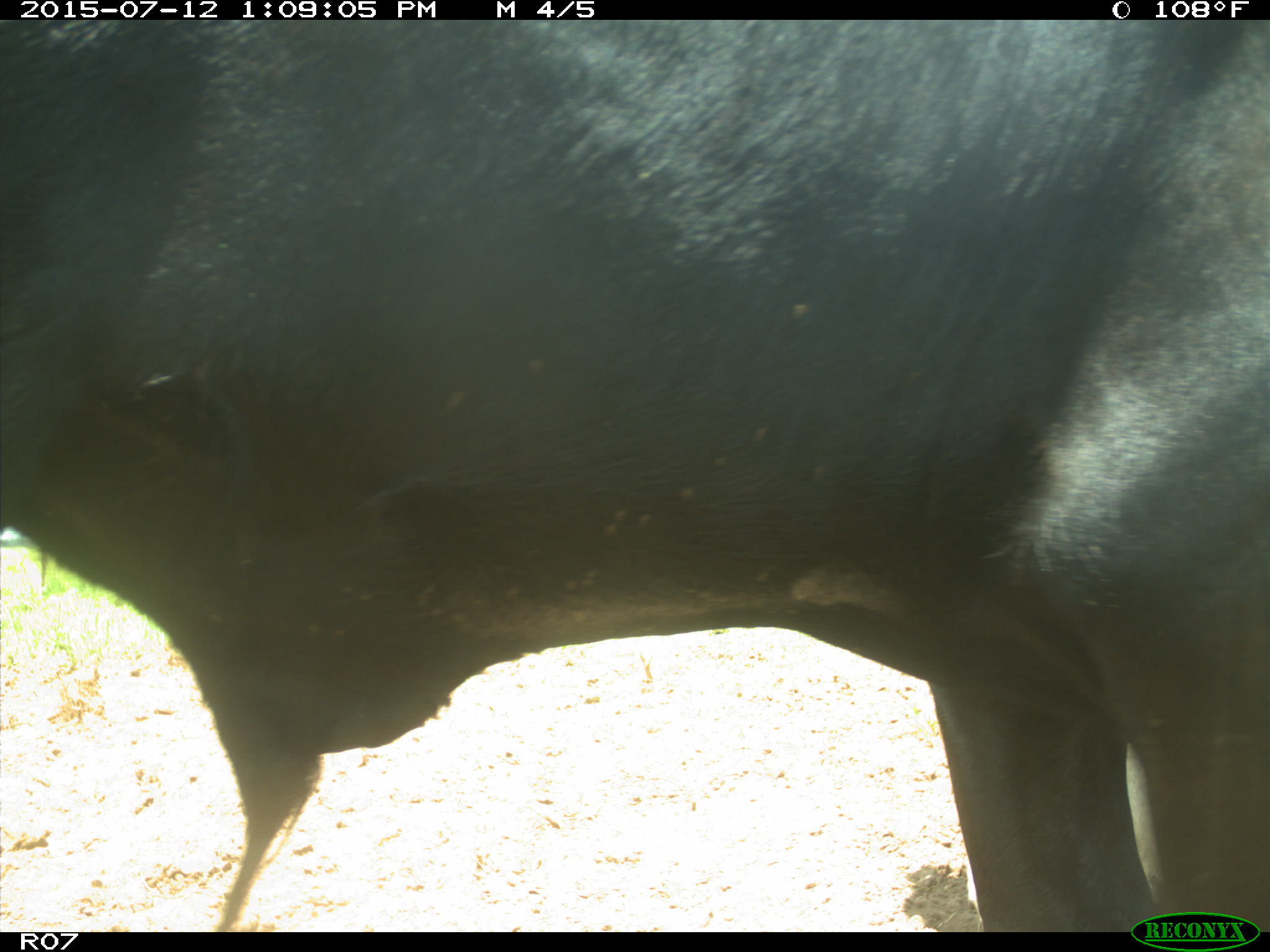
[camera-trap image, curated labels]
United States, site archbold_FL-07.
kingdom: Animalia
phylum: Chordata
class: Mammalia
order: Artiodactyla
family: Bovidae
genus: Bos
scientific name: Bos taurus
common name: domestic cow